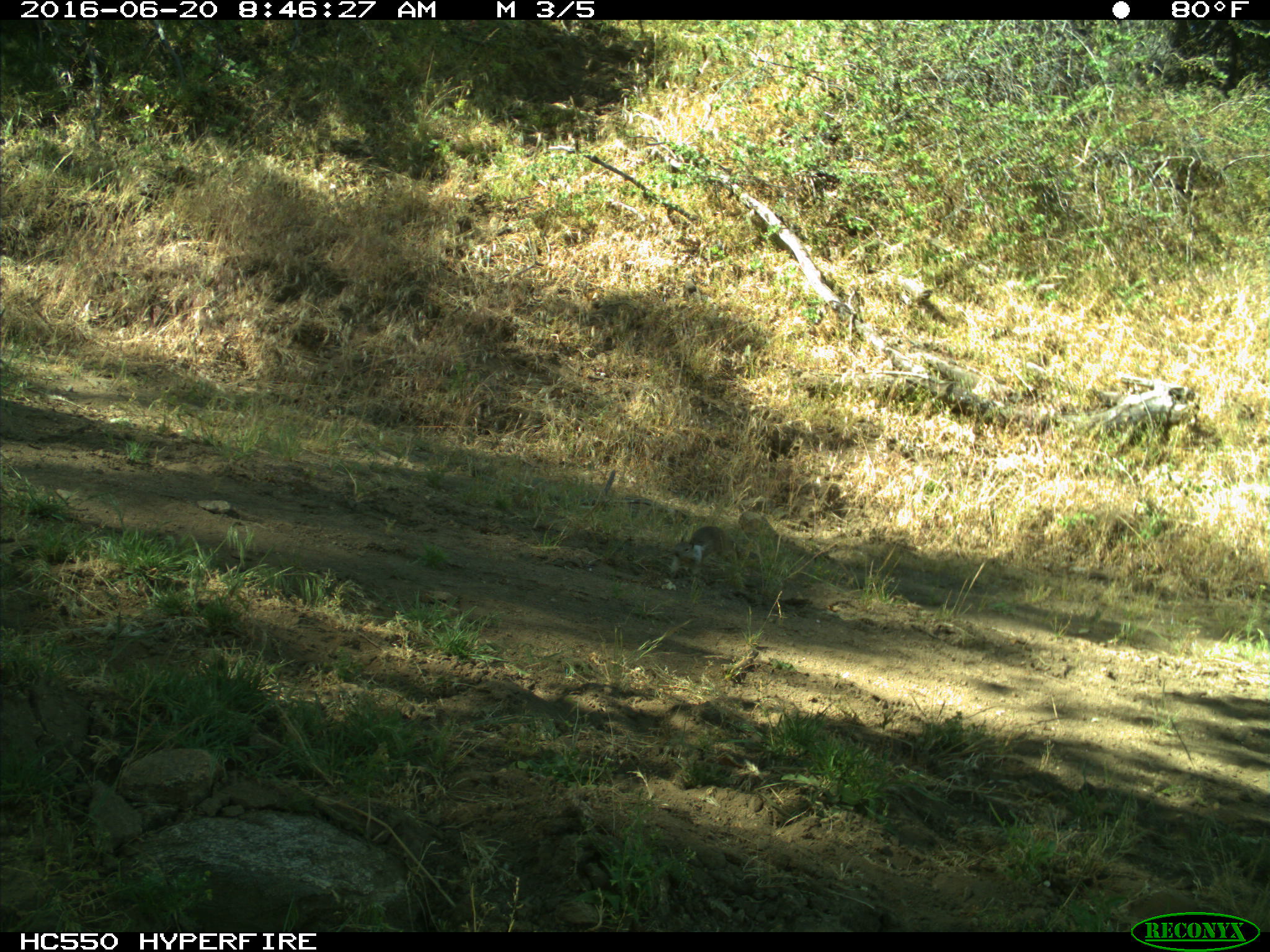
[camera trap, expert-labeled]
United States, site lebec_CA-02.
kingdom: Animalia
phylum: Chordata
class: Mammalia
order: Rodentia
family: Sciuridae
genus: Otospermophilus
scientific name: Otospermophilus beecheyi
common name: california ground squirrel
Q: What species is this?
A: Otospermophilus beecheyi (california ground squirrel).